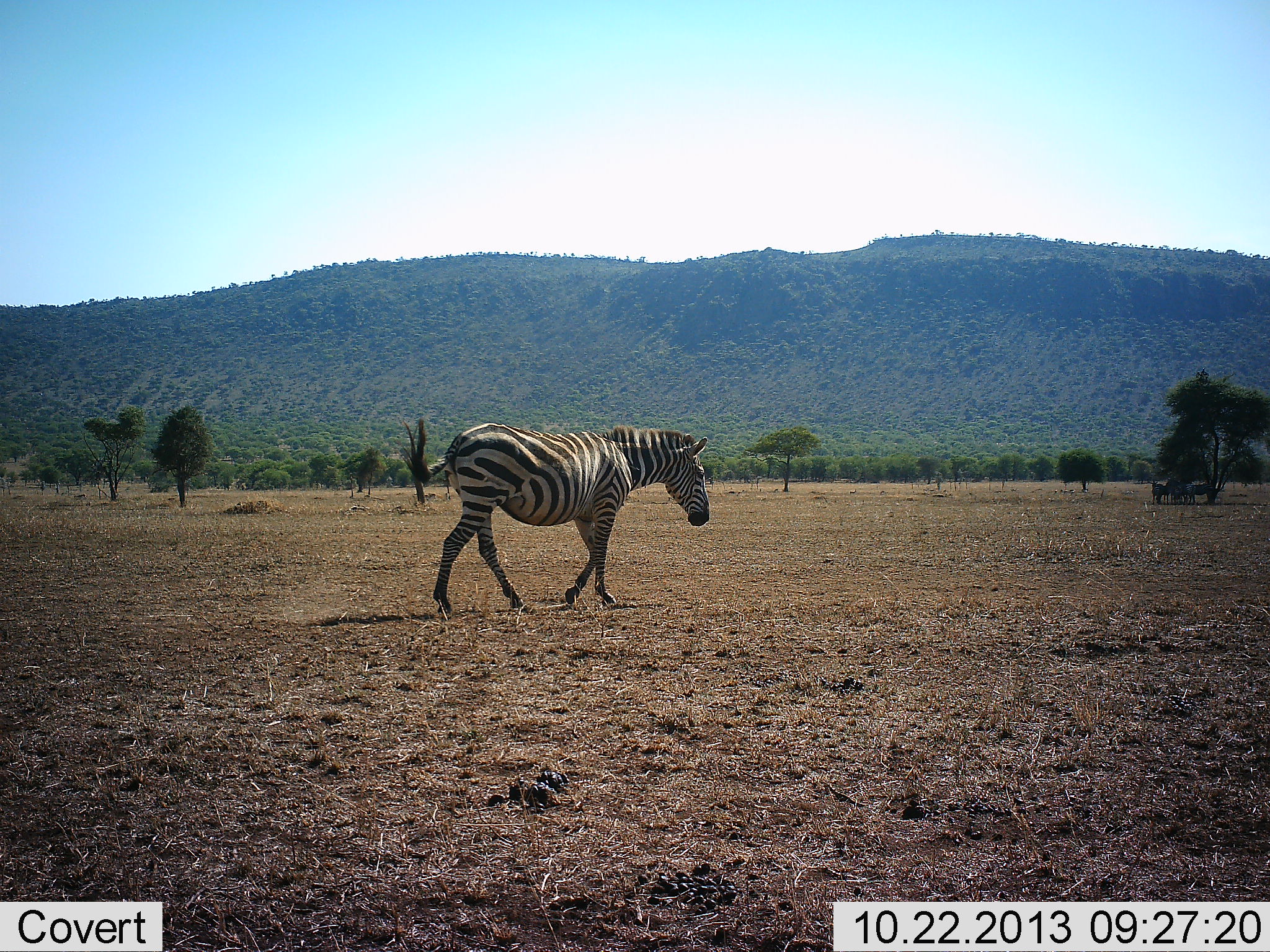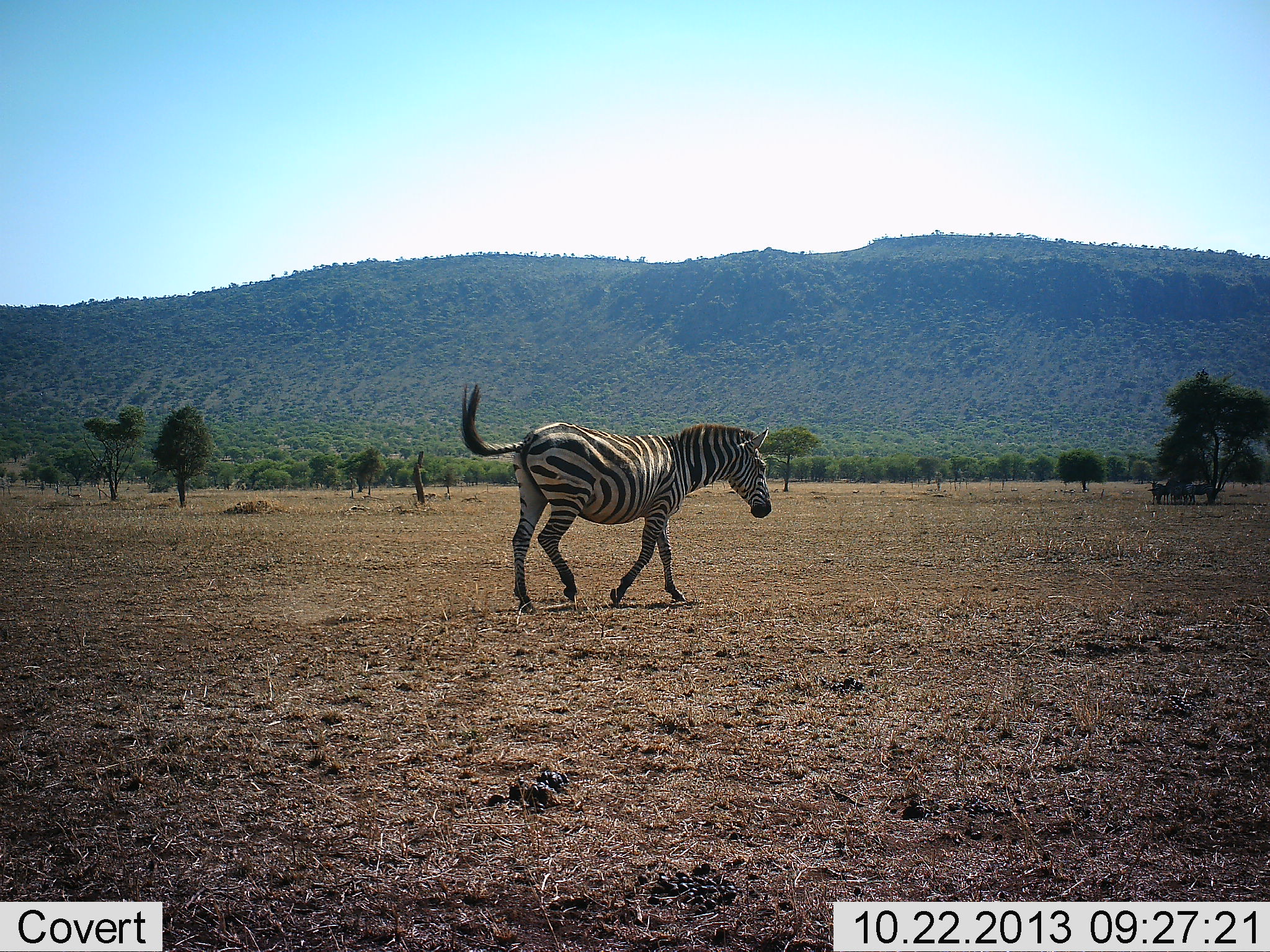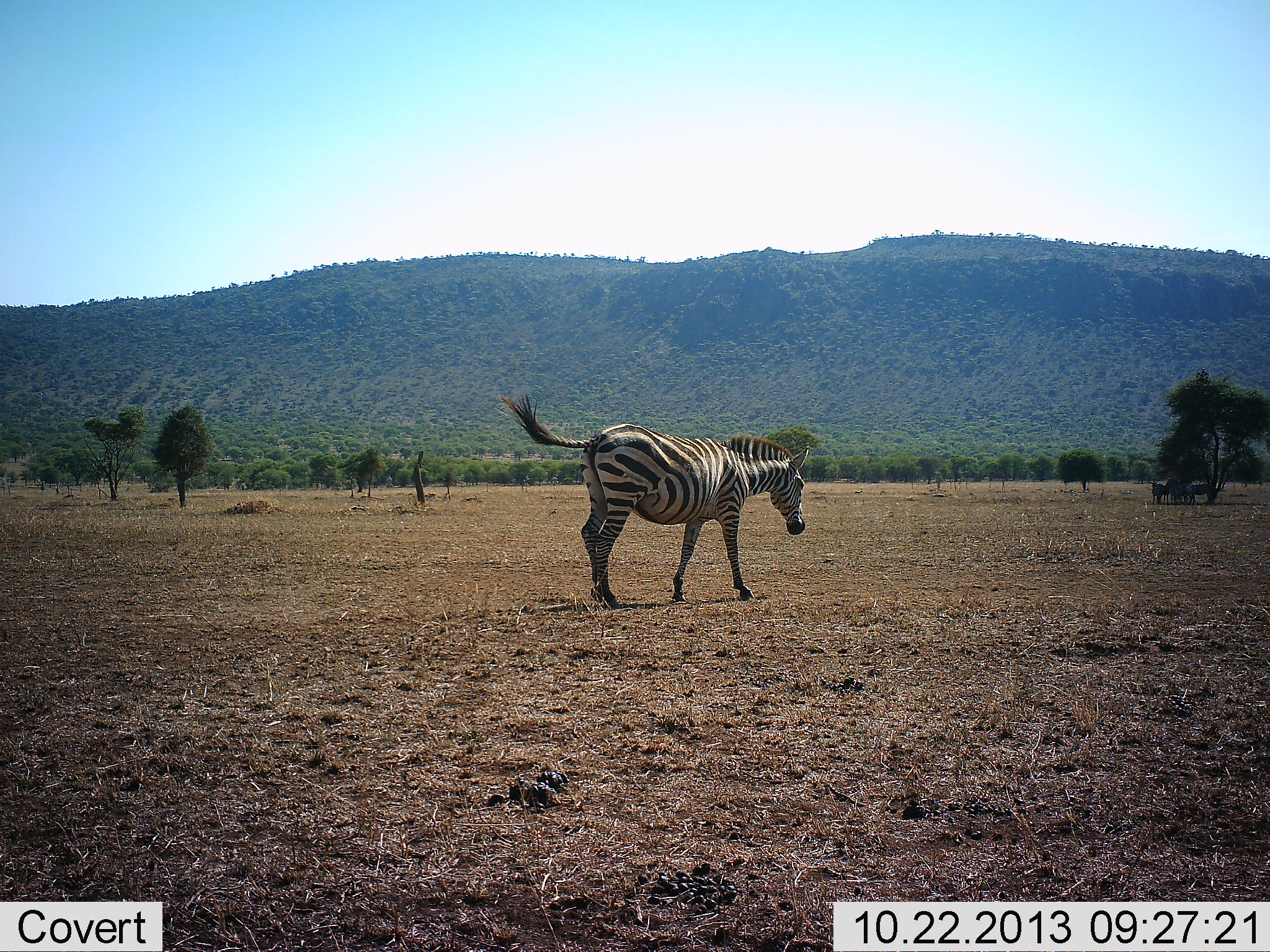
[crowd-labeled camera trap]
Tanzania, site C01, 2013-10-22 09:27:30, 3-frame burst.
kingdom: Animalia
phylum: Chordata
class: Mammalia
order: Perissodactyla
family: Equidae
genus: Equus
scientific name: Equus quagga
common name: plains zebra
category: zebra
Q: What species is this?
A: Zebra (plains zebra) (Equus quagga).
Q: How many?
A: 1.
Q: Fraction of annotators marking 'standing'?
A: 0%.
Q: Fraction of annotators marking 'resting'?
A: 0%.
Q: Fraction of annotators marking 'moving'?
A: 100%.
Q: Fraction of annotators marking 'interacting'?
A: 0%.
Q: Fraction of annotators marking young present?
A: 0%.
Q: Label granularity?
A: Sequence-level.